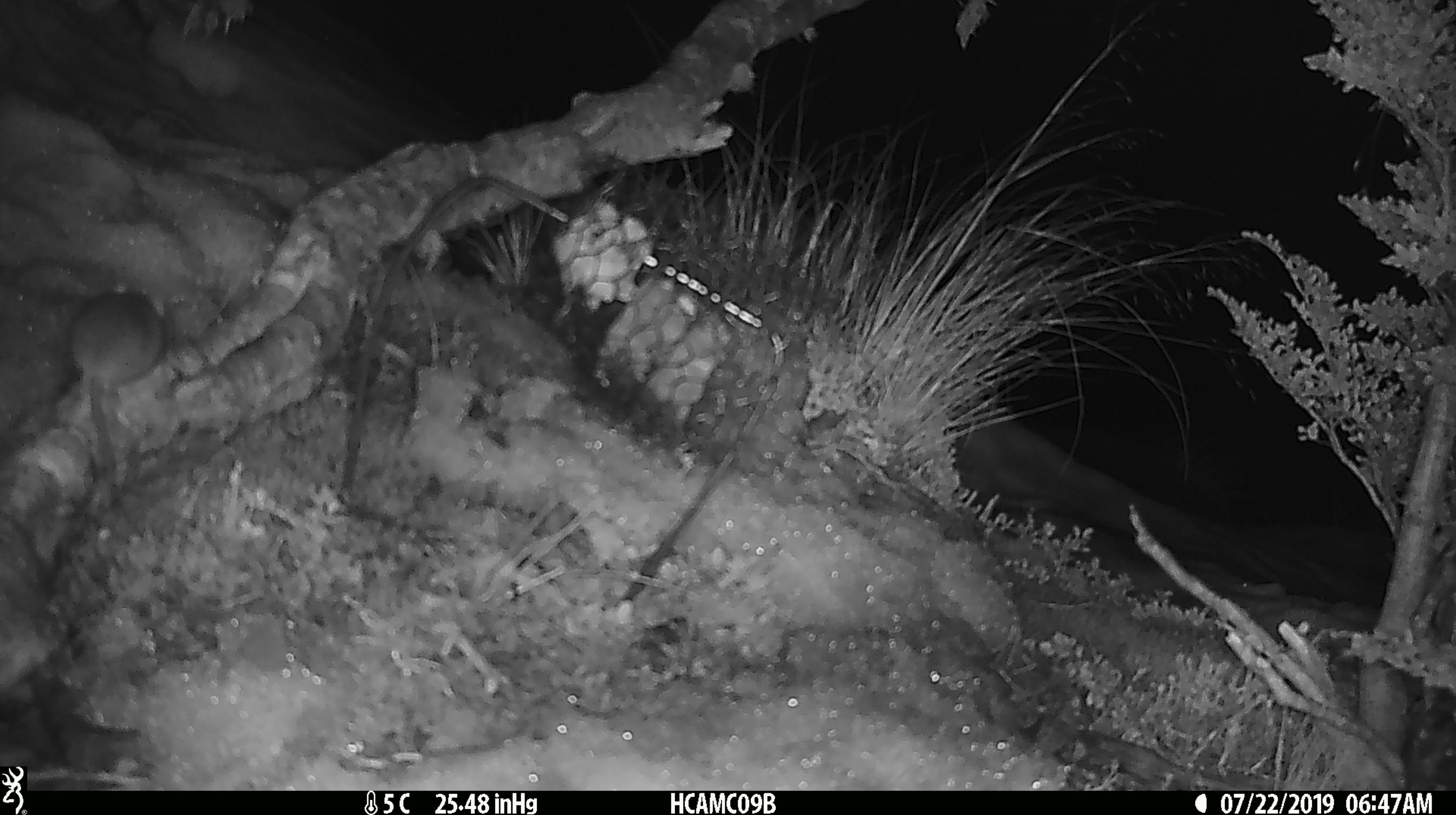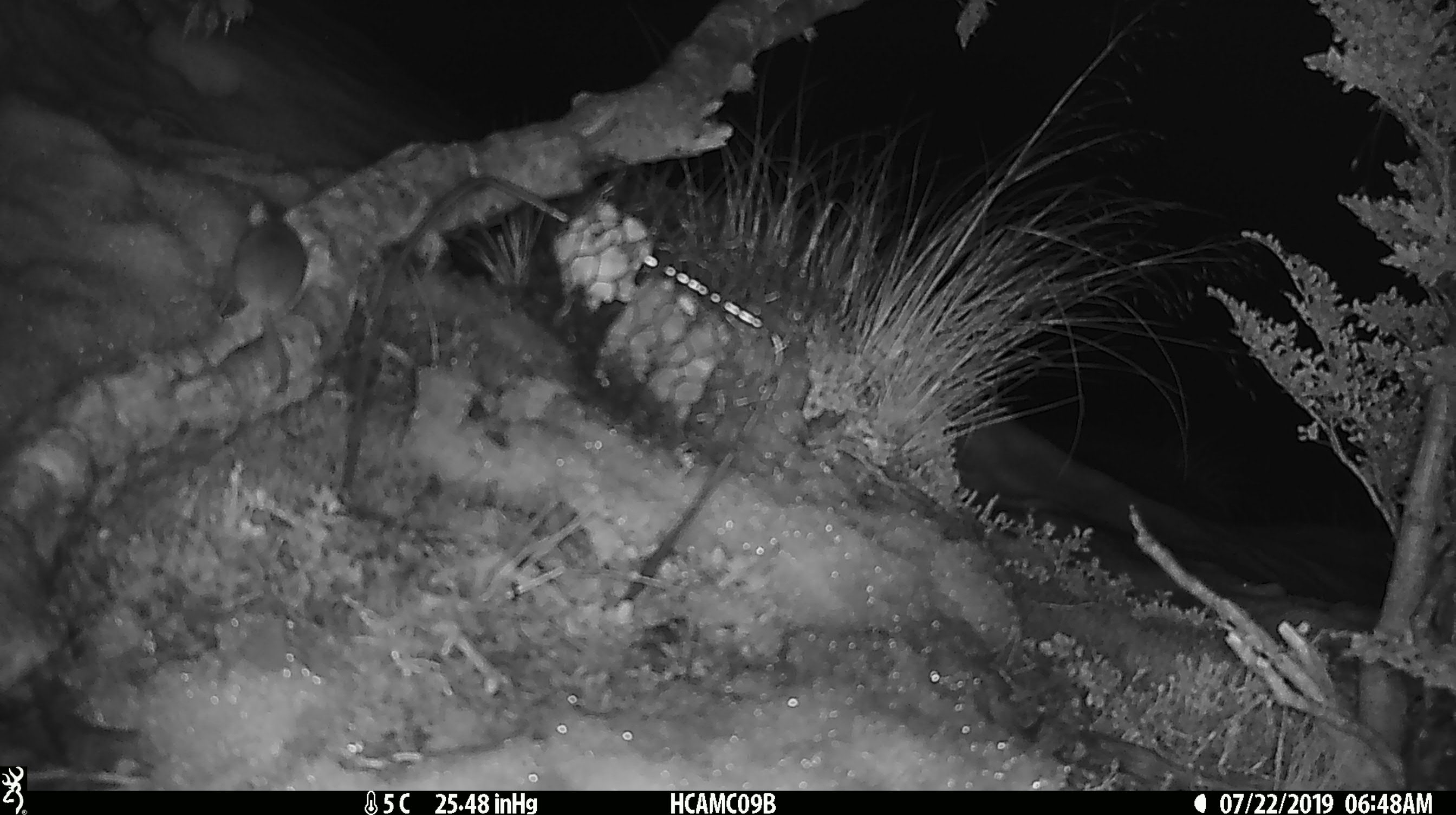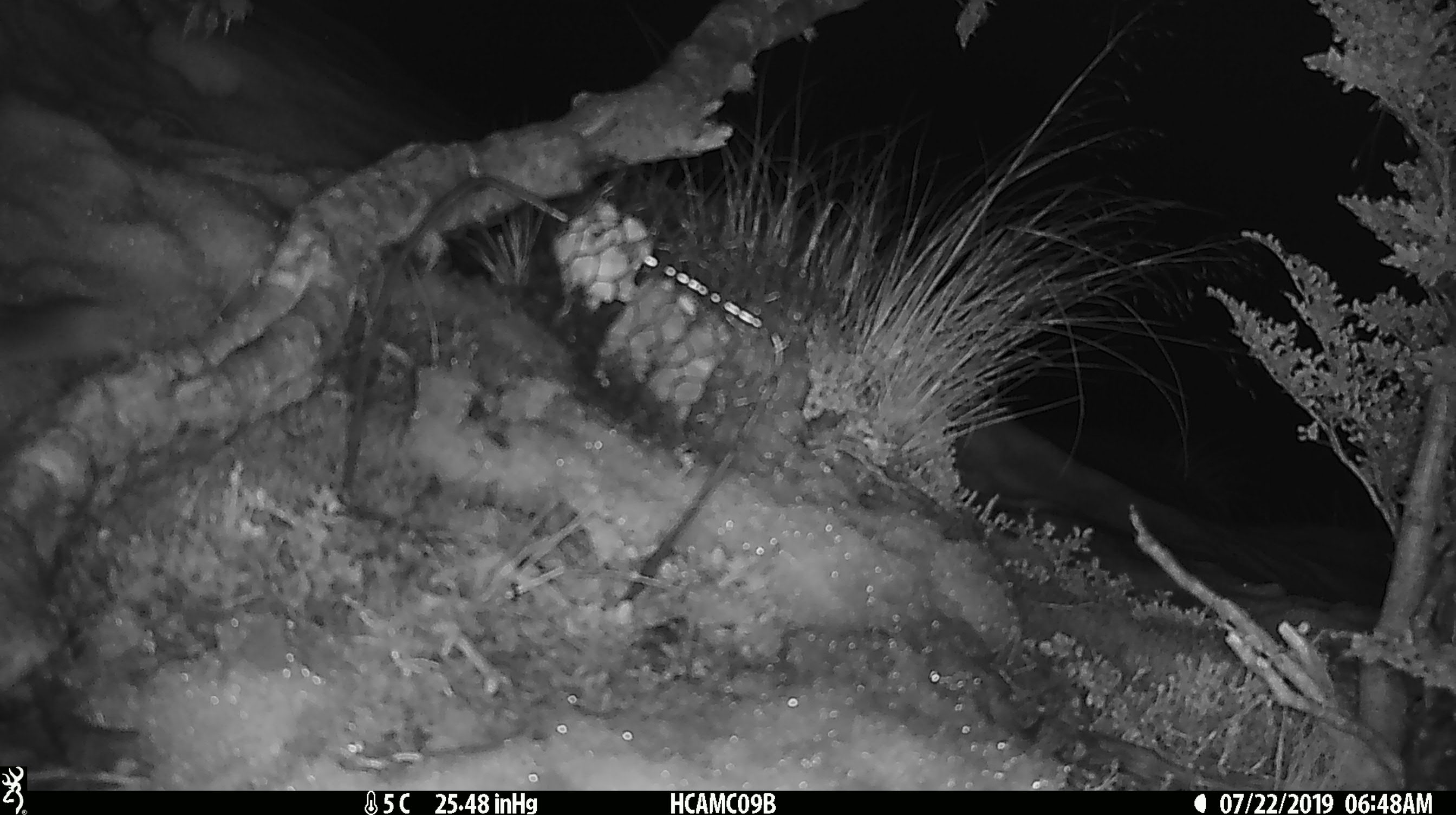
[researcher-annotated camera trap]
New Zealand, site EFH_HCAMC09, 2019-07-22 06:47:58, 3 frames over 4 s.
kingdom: Animalia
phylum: Chordata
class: Mammalia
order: Rodentia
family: Muridae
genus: Mus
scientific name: Mus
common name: mouse